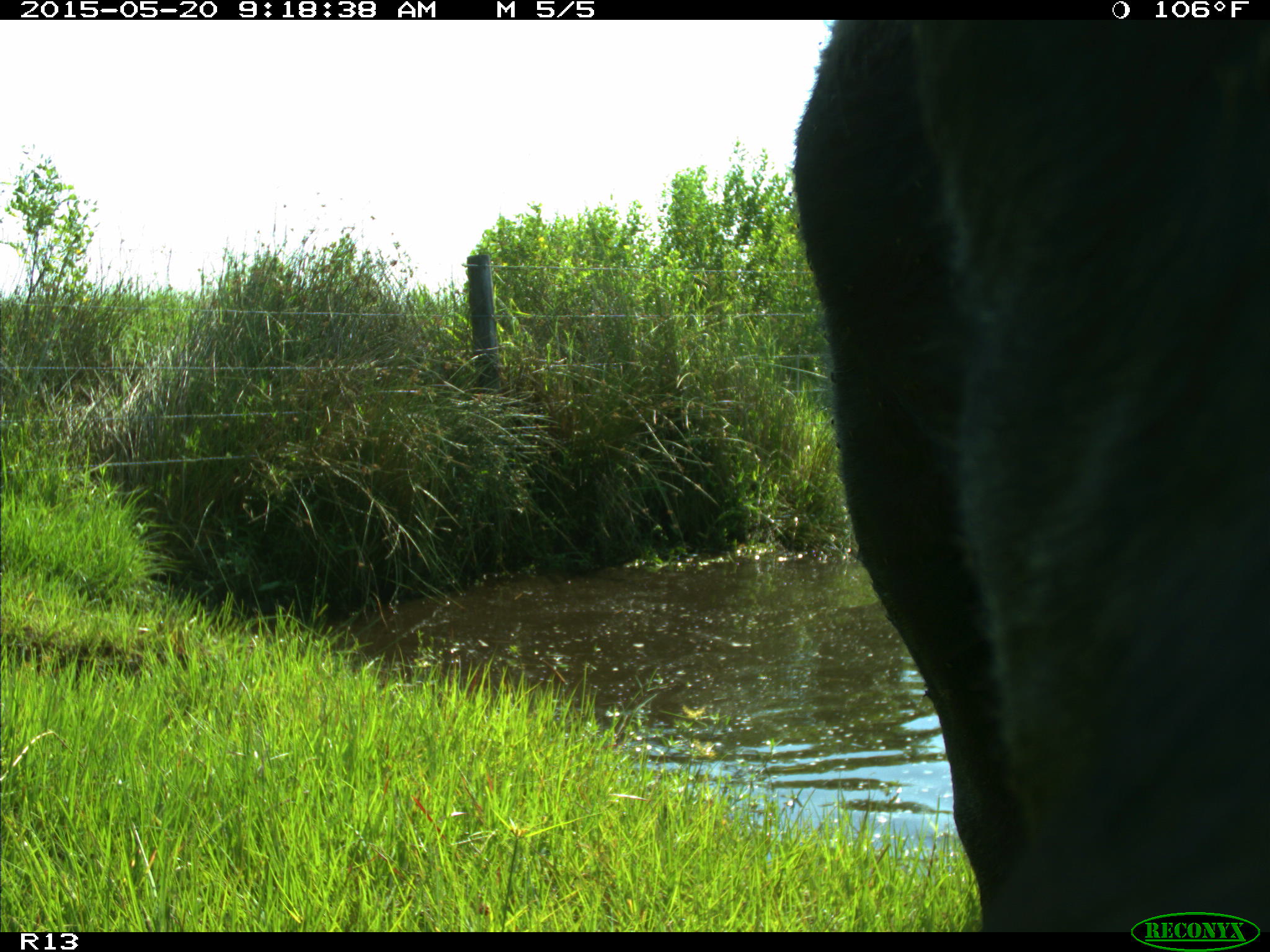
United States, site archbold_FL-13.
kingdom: Animalia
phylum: Chordata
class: Mammalia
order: Artiodactyla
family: Bovidae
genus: Bos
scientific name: Bos taurus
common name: domestic cow